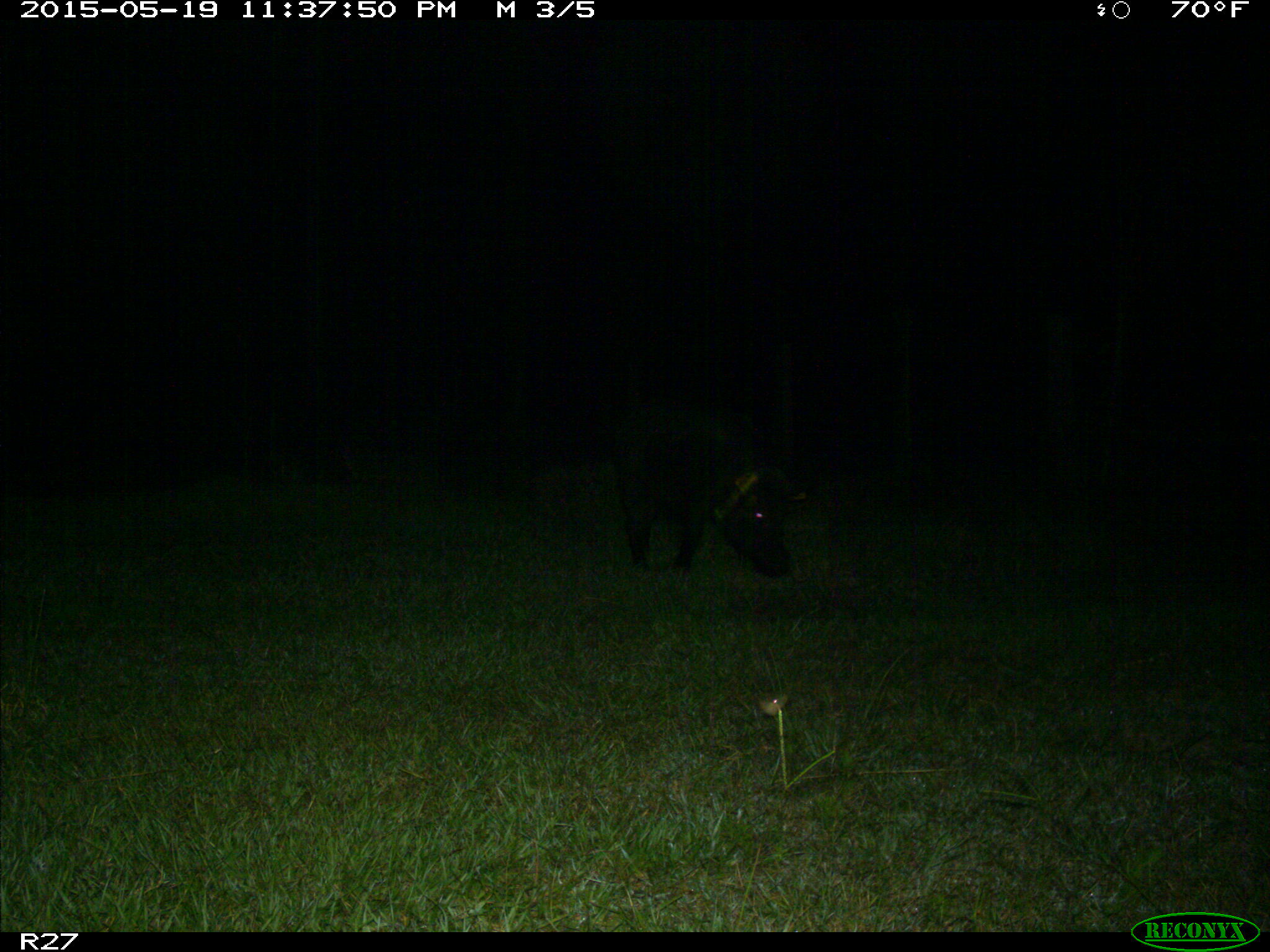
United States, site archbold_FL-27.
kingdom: Animalia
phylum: Chordata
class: Mammalia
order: Artiodactyla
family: Suidae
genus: Sus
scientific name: Sus scrofa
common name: wild boar